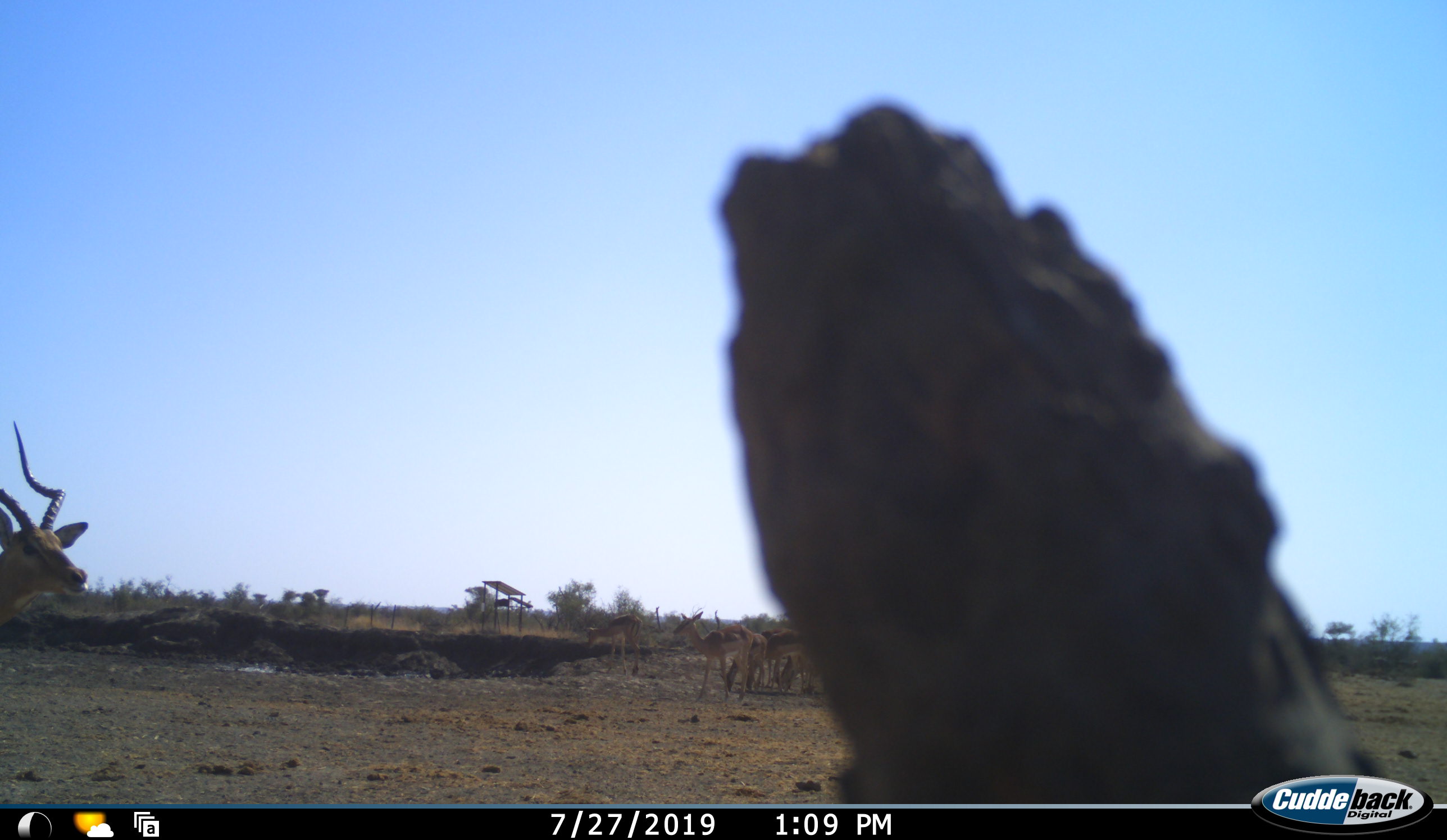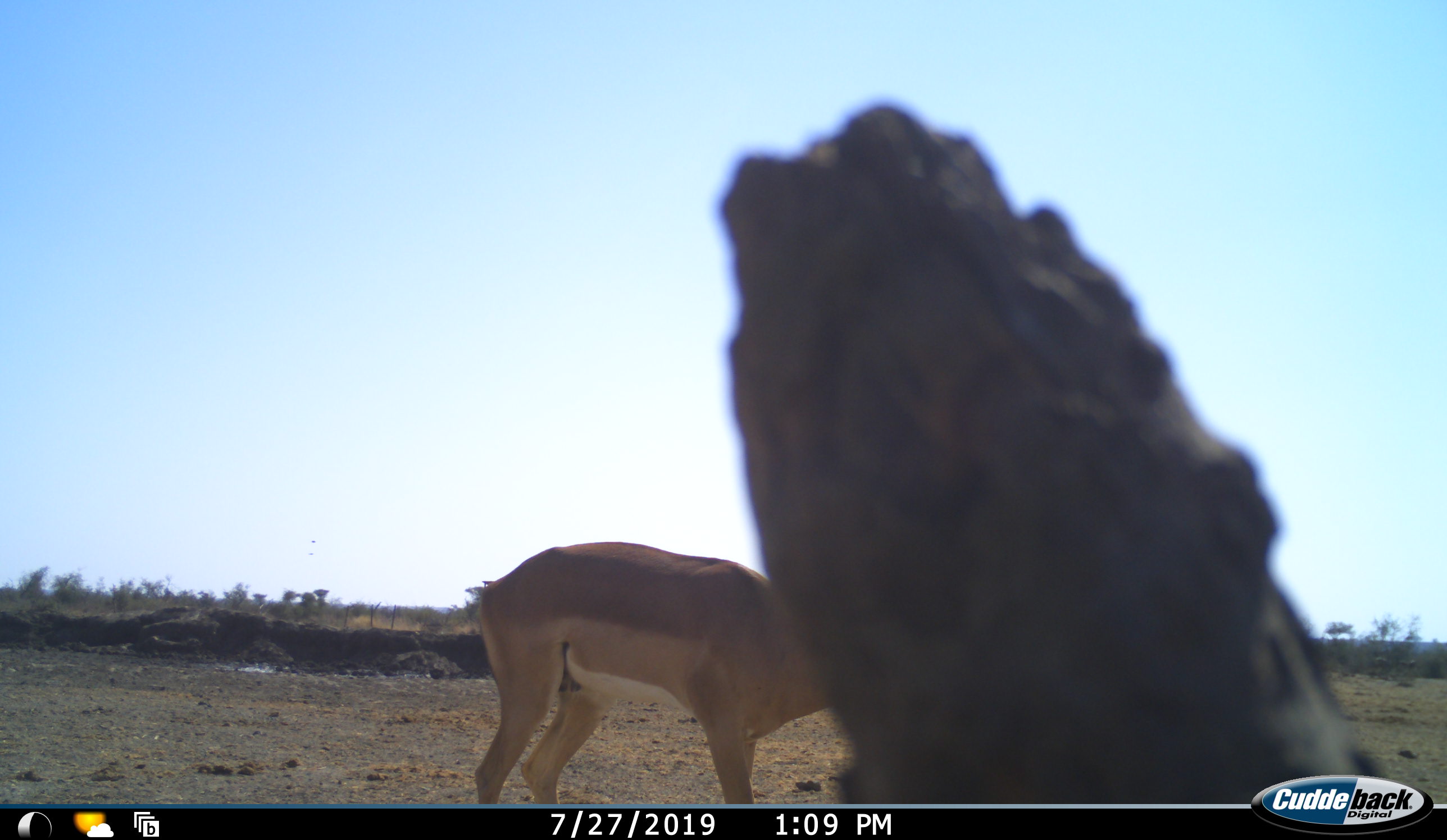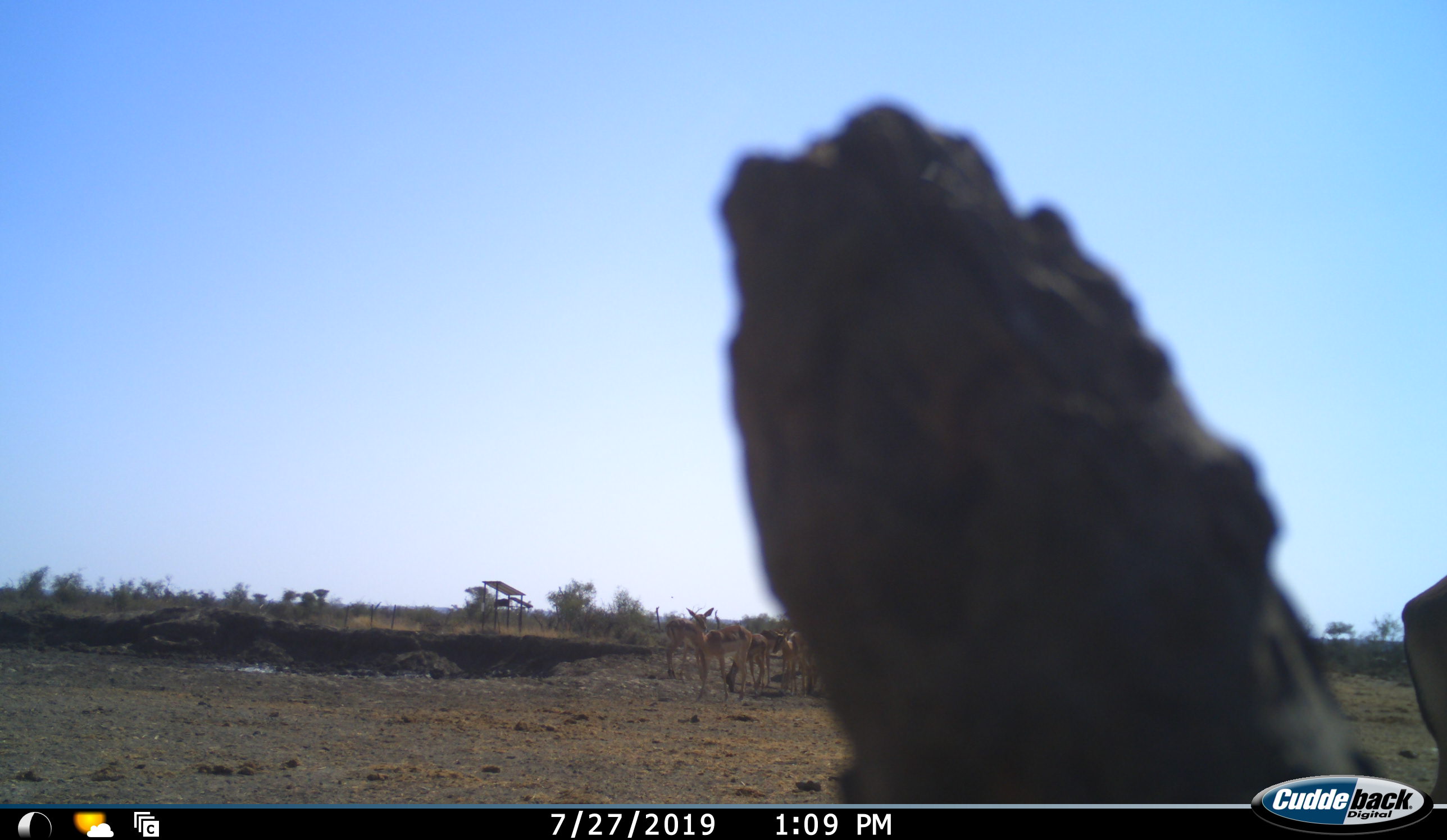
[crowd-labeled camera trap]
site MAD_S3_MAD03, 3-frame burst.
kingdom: Animalia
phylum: Chordata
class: Mammalia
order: Artiodactyla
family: Bovidae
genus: Aepyceros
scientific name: Aepyceros melampus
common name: impala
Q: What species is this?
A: Impala (Aepyceros melampus).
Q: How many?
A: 6.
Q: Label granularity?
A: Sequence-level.